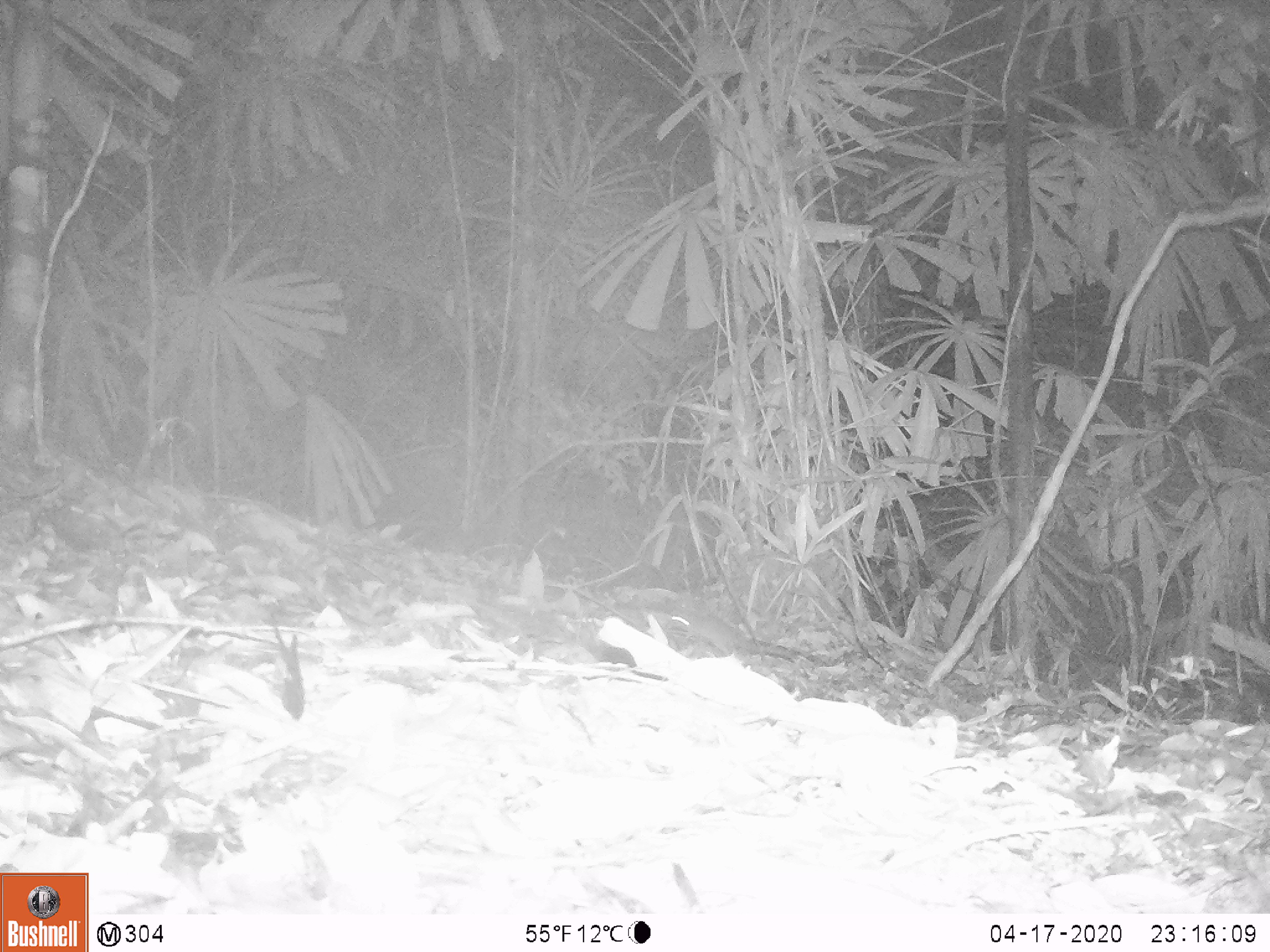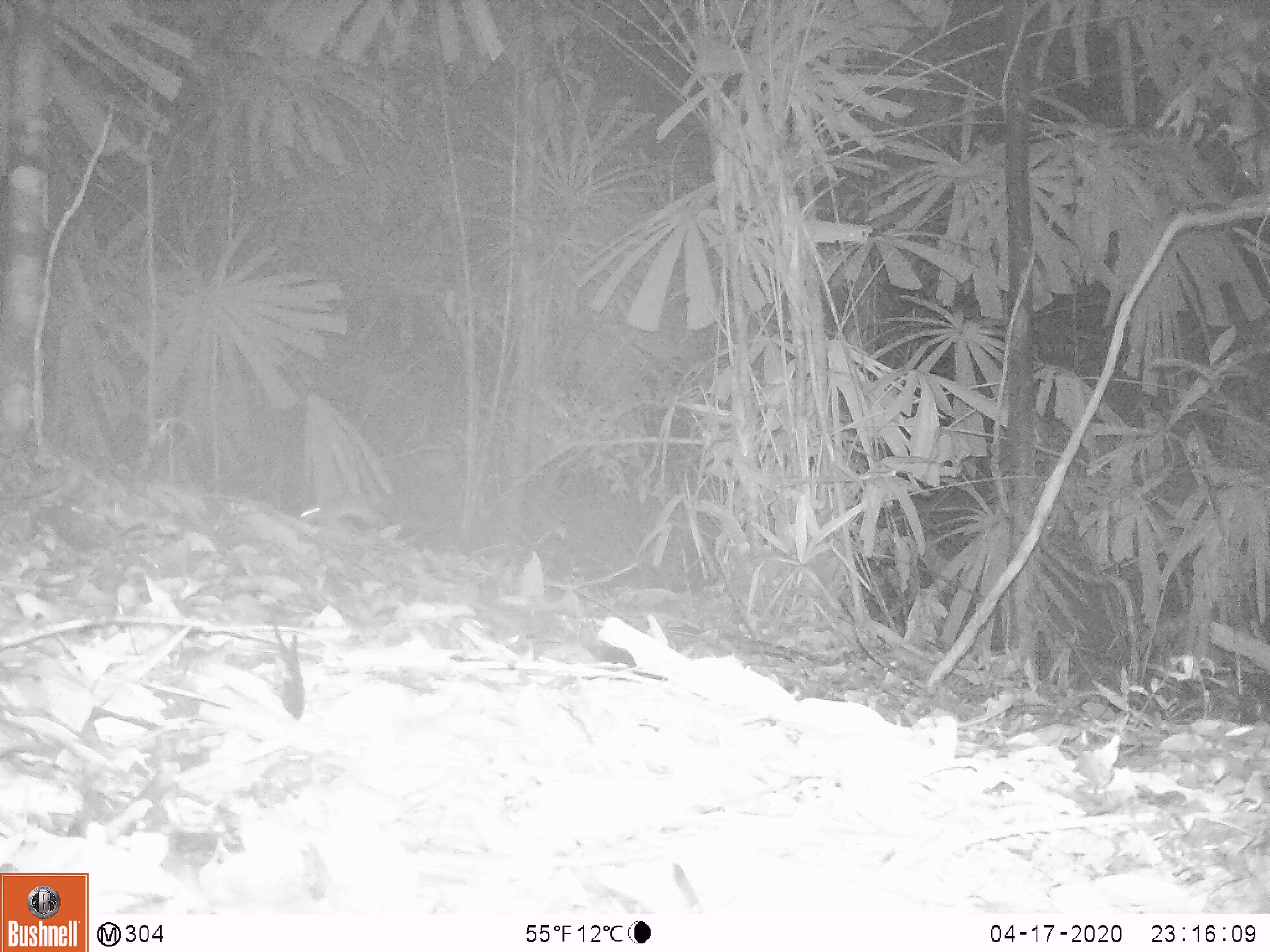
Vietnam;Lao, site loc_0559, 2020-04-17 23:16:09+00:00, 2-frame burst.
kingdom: Animalia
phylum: Chordata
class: Mammalia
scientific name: Mammalia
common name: mammal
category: unidentified small mammal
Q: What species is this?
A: Unidentified small mammal (mammal) (Mammalia).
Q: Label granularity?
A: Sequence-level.